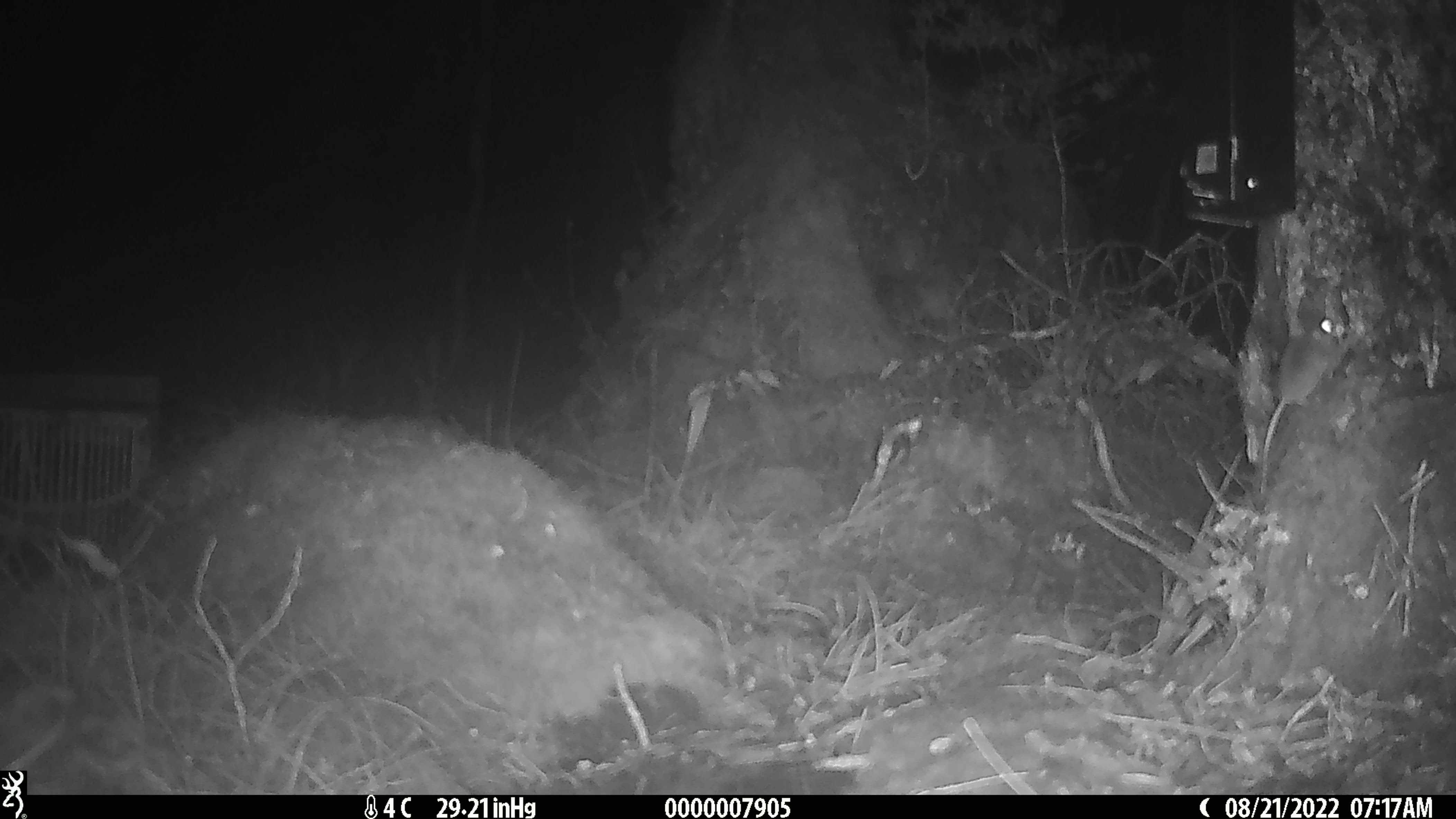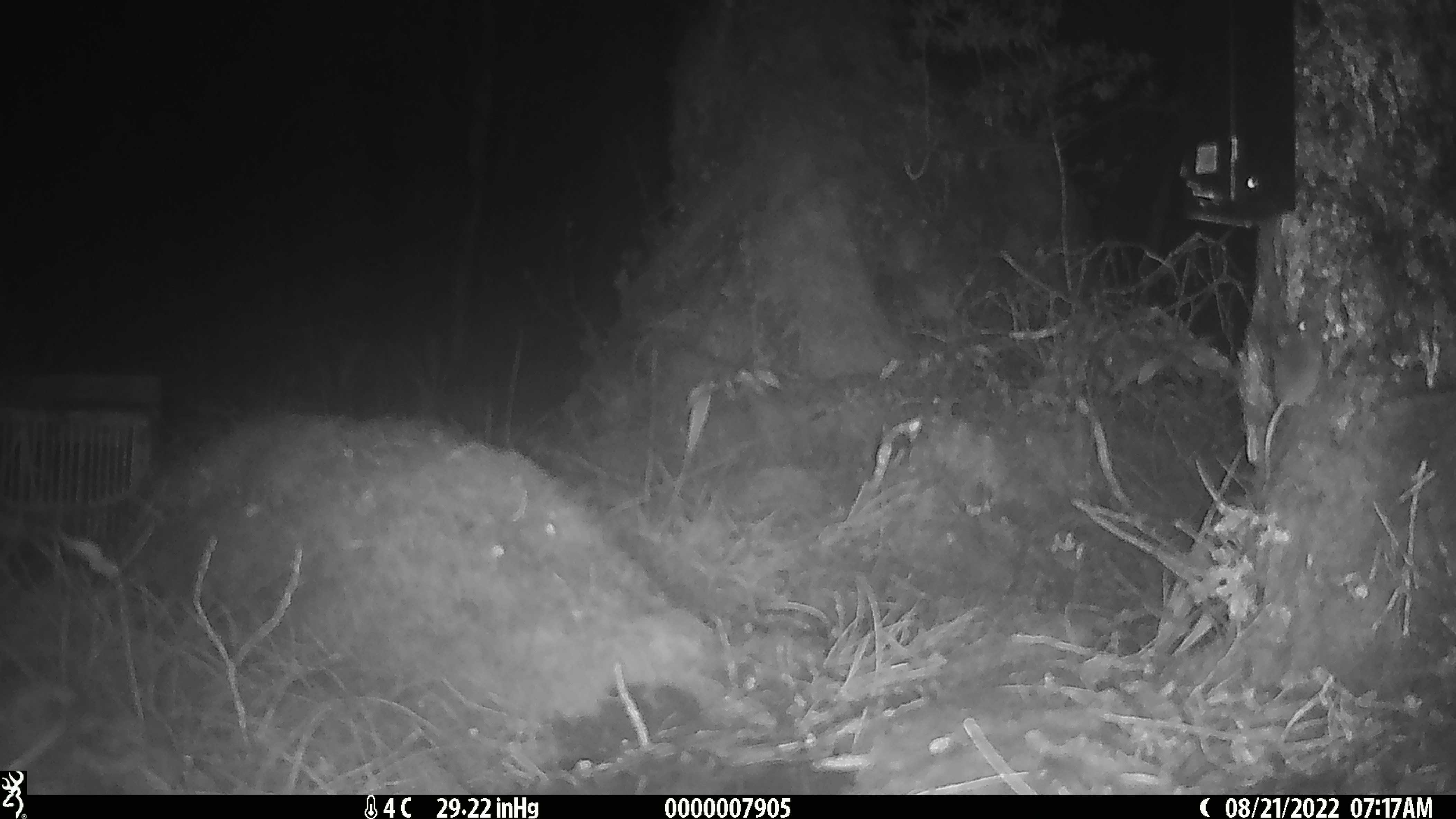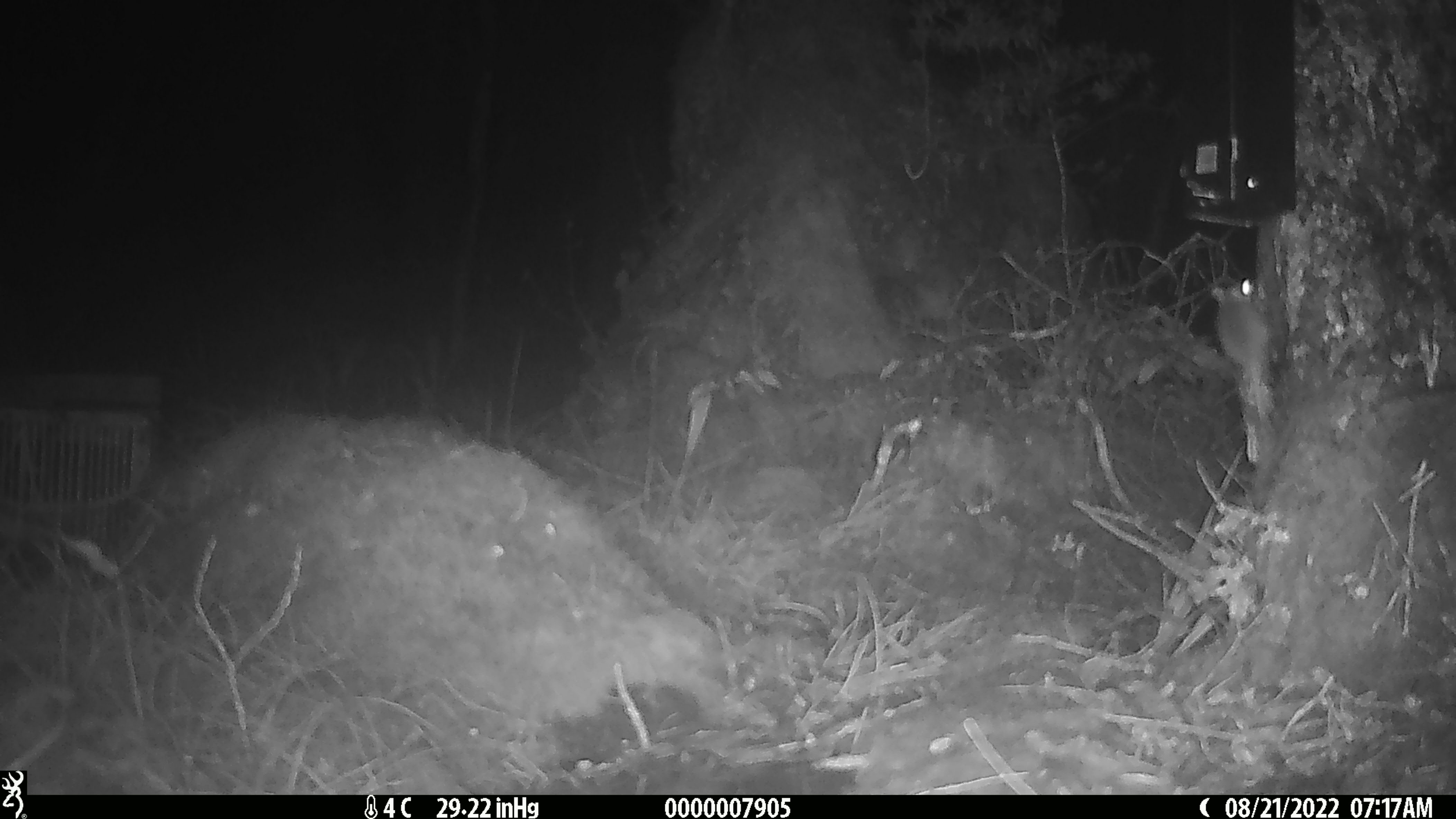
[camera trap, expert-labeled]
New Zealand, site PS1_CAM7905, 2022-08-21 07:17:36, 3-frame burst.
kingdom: Animalia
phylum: Chordata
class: Mammalia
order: Rodentia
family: Muridae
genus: Mus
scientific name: Mus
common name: mouse